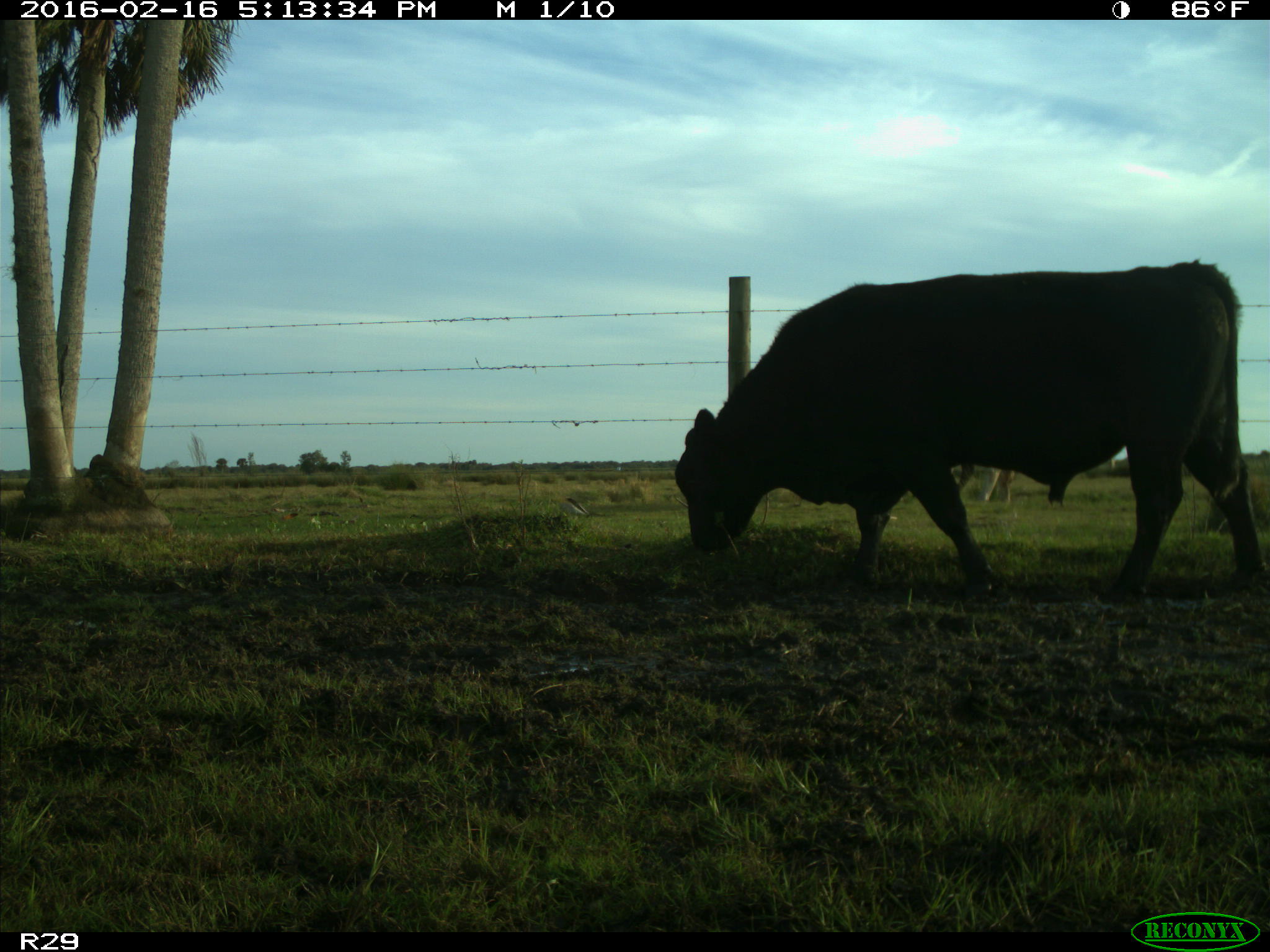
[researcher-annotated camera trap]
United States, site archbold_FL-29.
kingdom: Animalia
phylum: Chordata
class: Mammalia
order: Artiodactyla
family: Bovidae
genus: Bos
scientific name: Bos taurus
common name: domestic cow